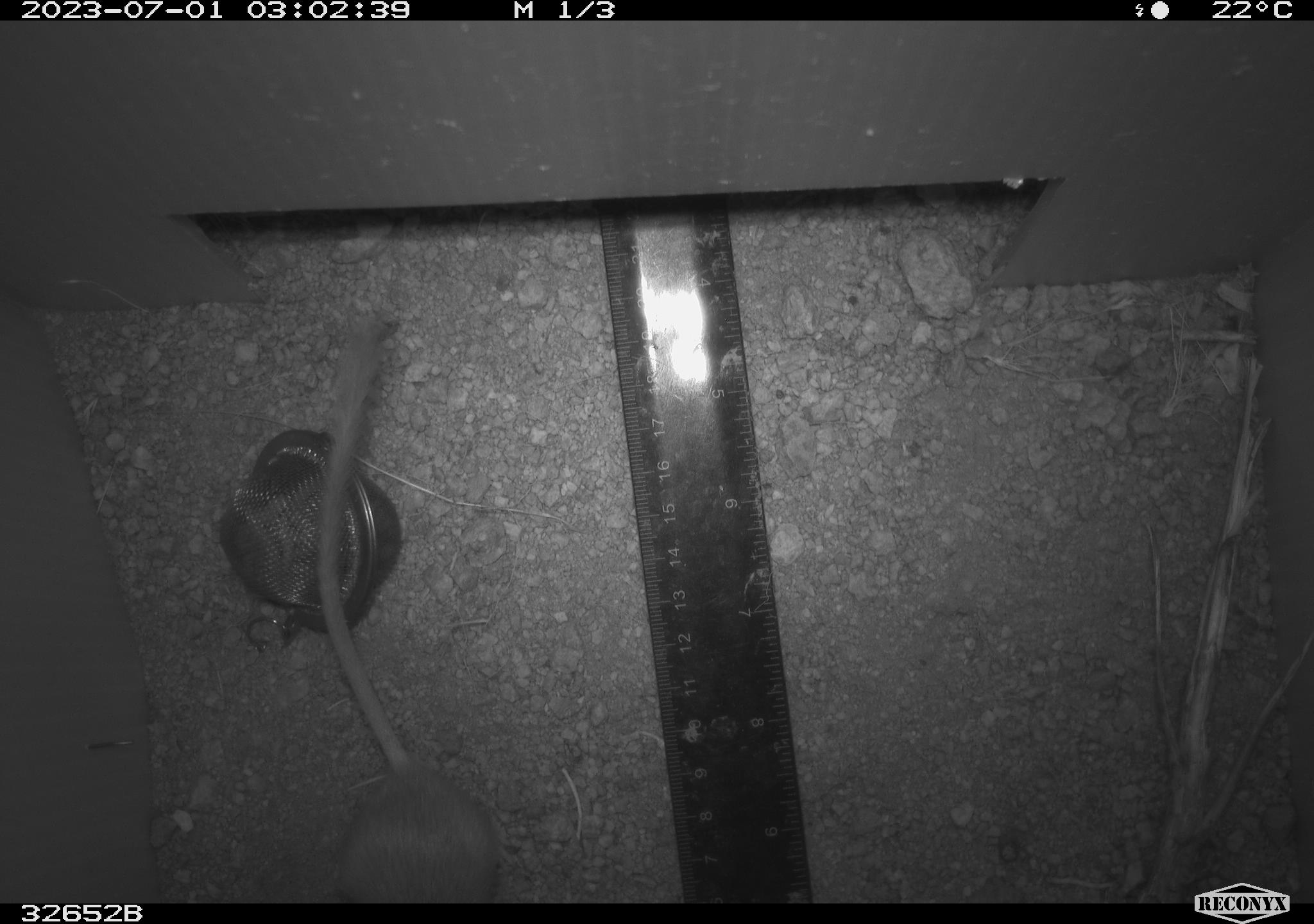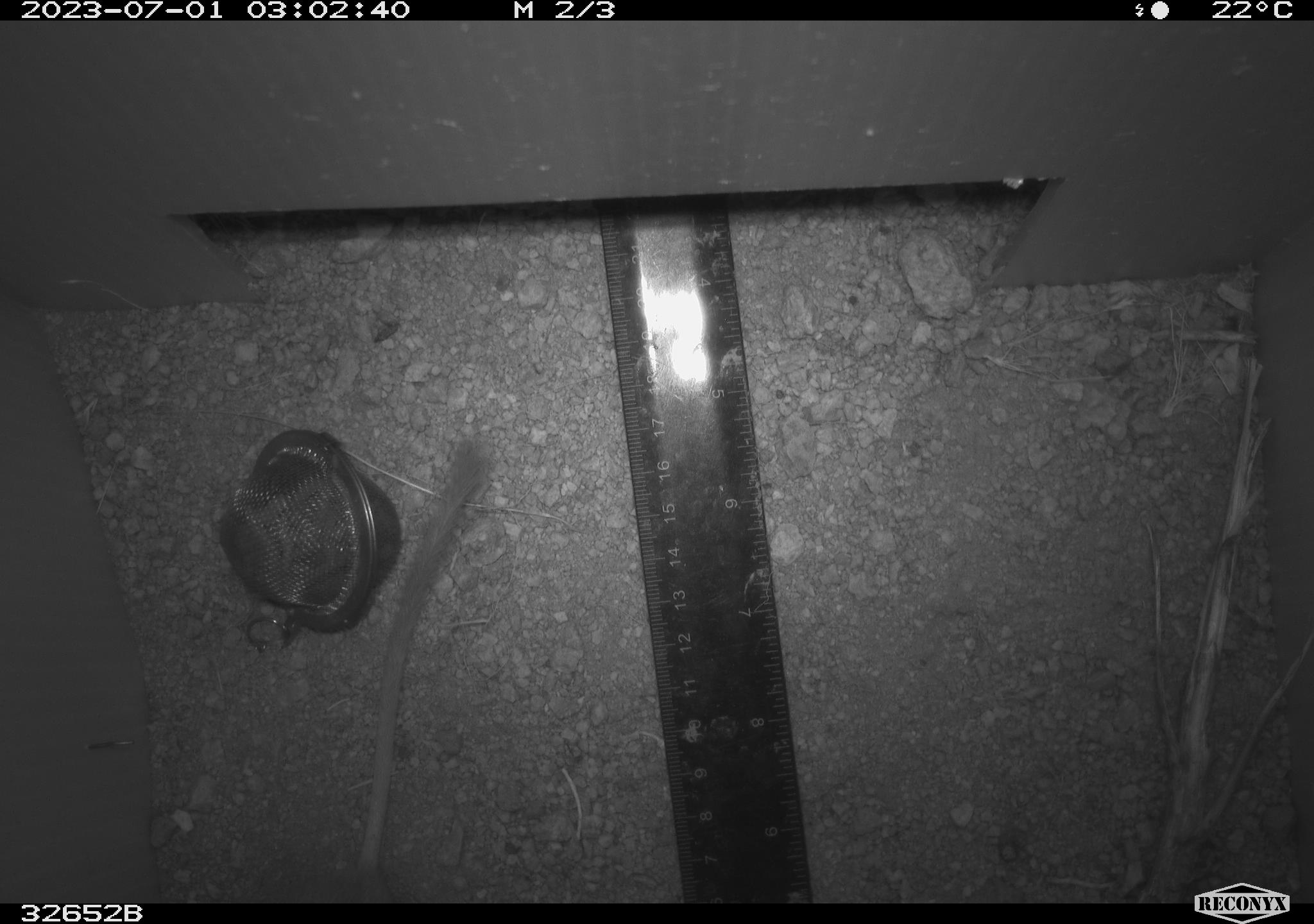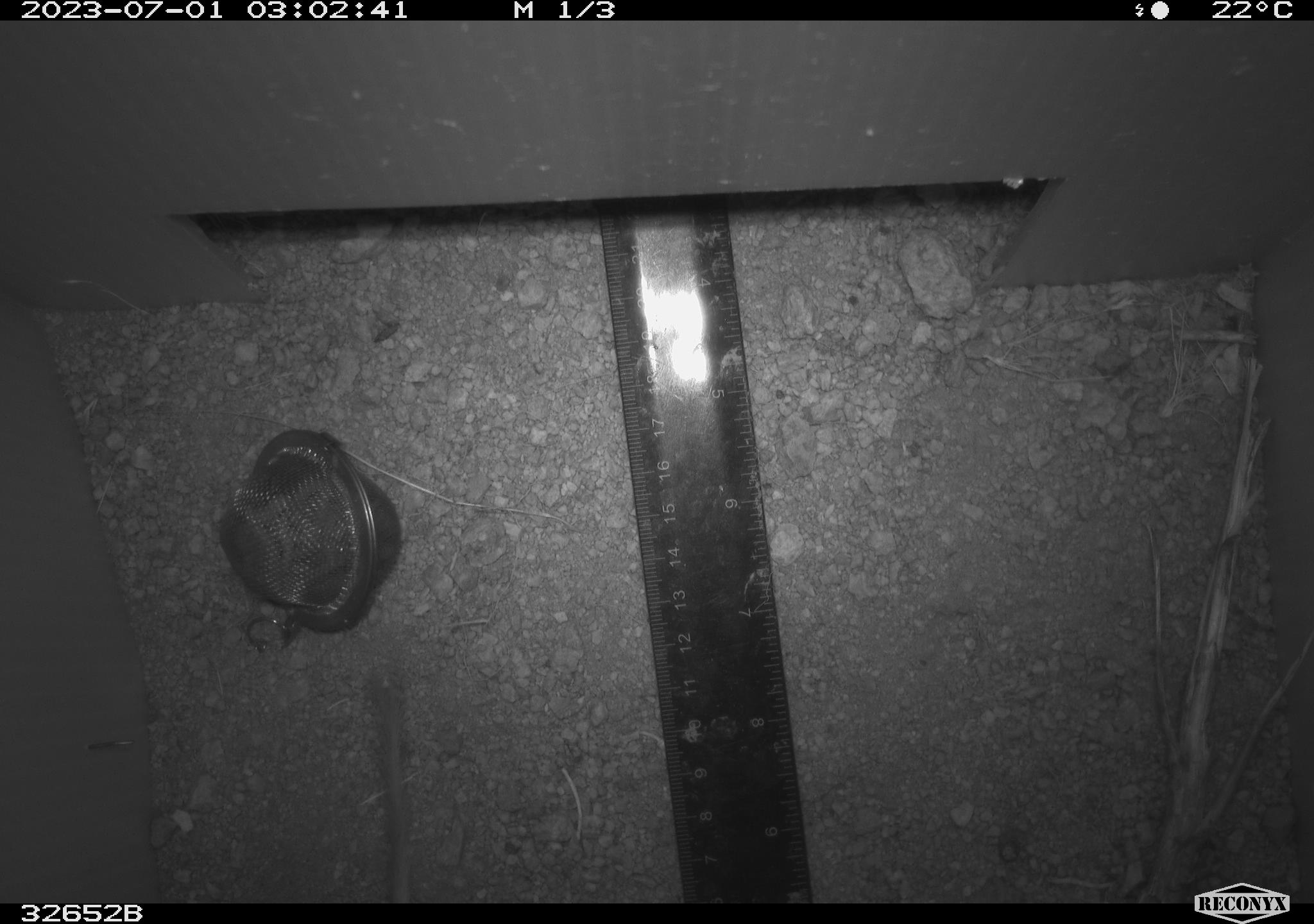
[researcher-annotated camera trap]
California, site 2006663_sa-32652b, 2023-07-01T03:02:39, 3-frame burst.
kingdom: Animalia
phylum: Chordata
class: Mammalia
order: Rodentia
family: Heteromyidae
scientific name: Heteromyidae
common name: kangaroo rats and pocket mice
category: heteromyidae family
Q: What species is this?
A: Heteromyidae family (kangaroo rats and pocket mice) (Heteromyidae).